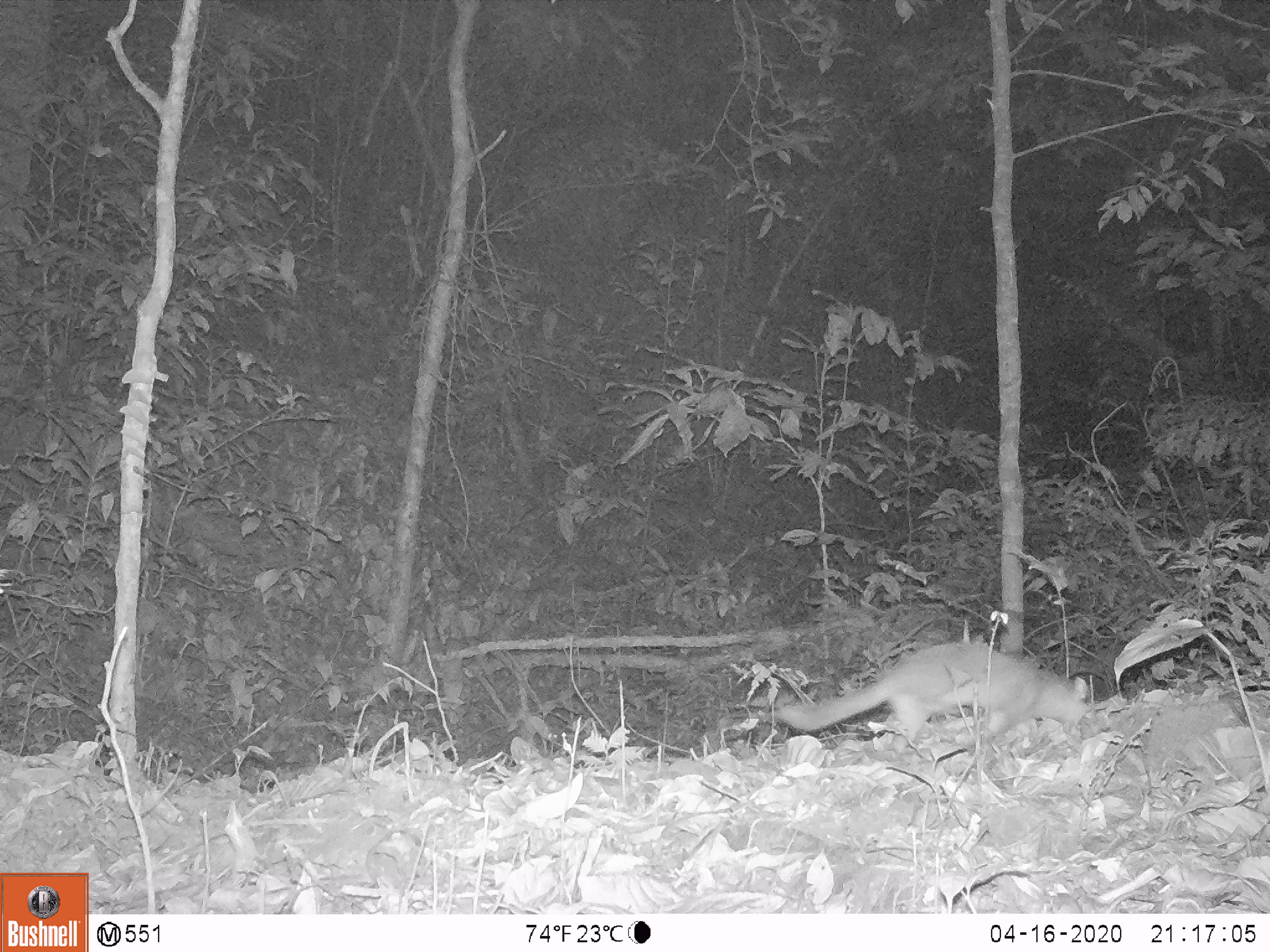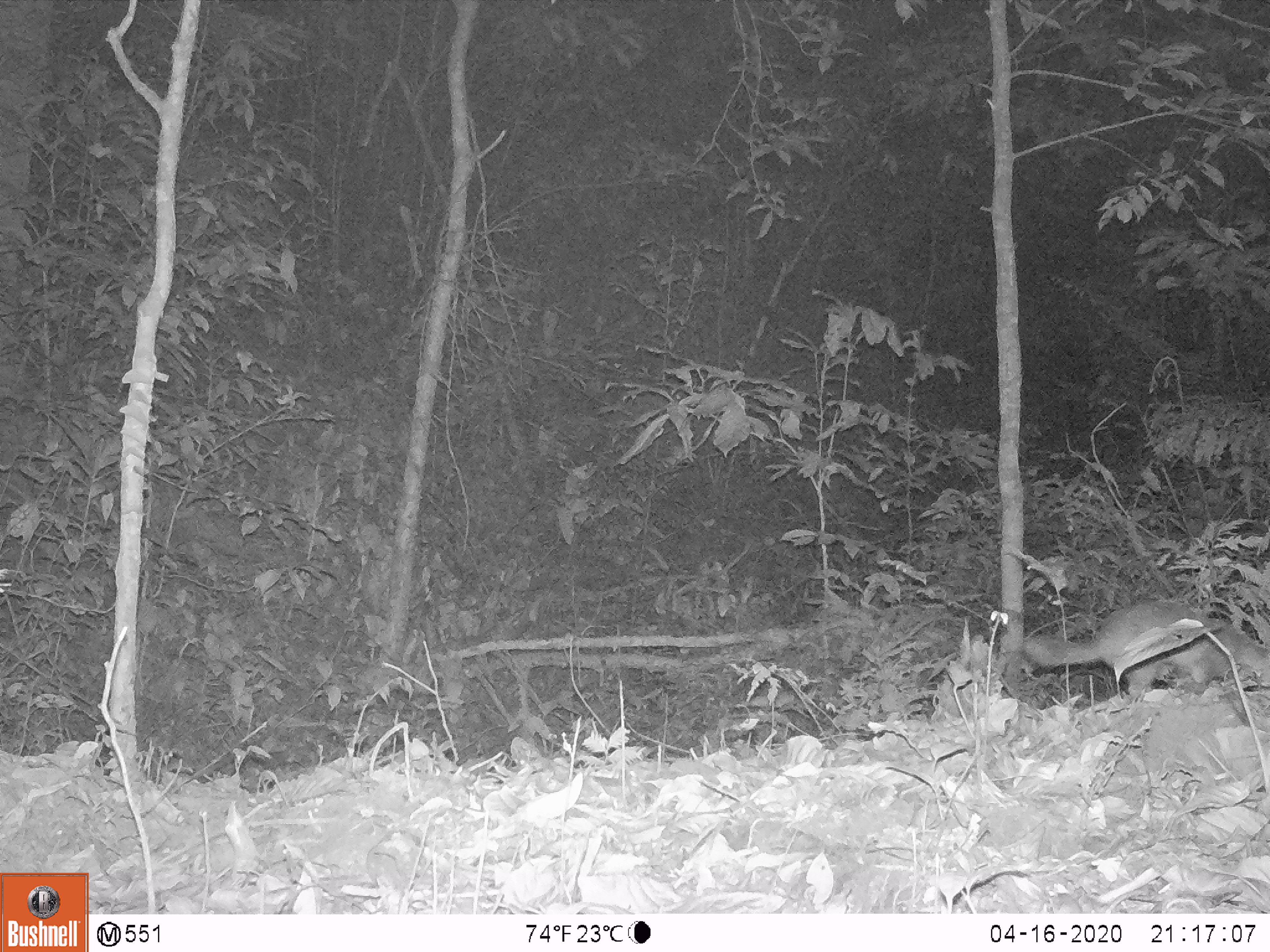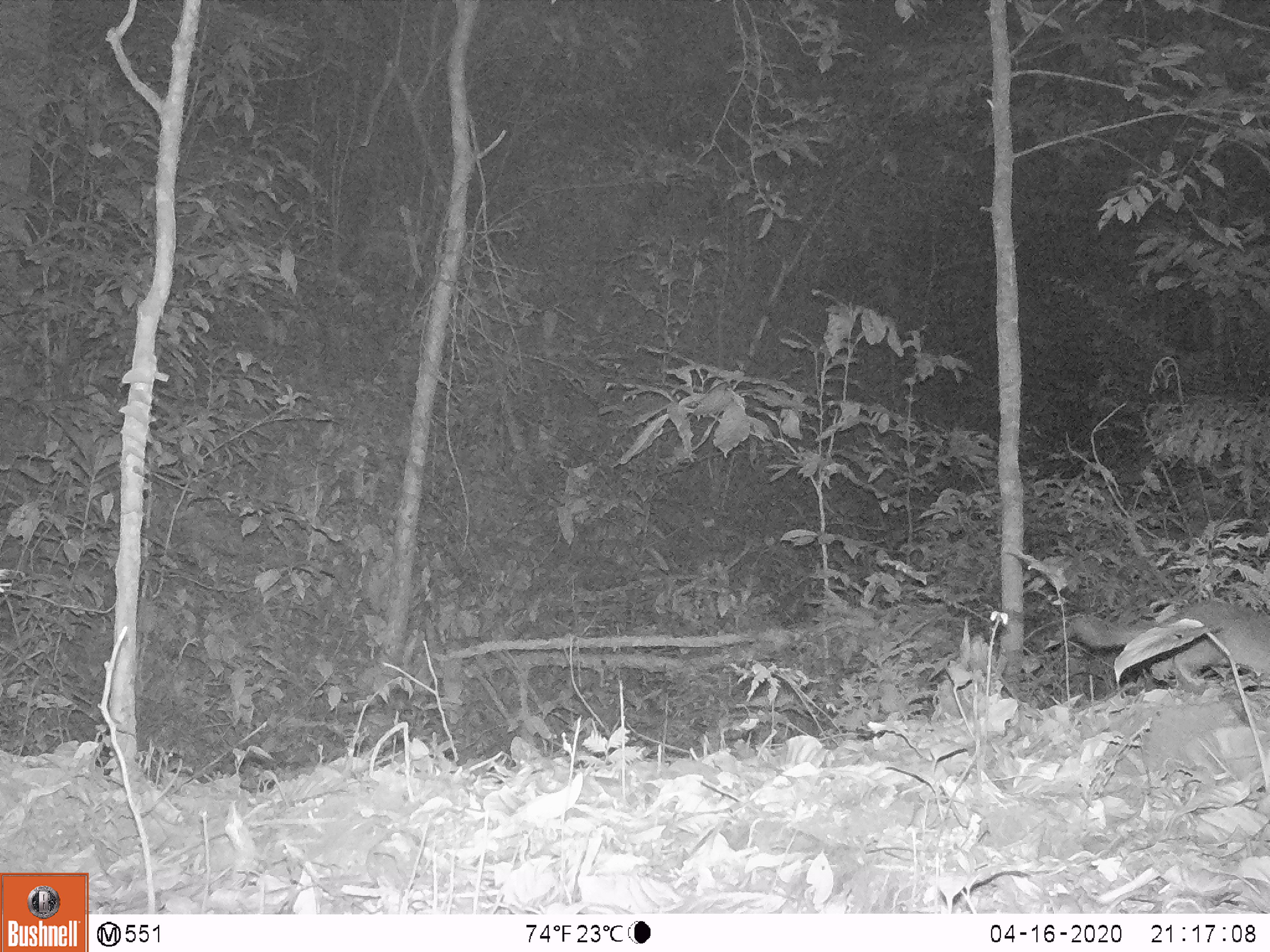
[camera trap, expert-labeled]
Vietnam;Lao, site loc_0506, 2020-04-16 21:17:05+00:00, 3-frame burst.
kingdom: Animalia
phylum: Chordata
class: Mammalia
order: Carnivora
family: Mustelidae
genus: Melogale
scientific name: Melogale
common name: ferret badger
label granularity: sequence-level